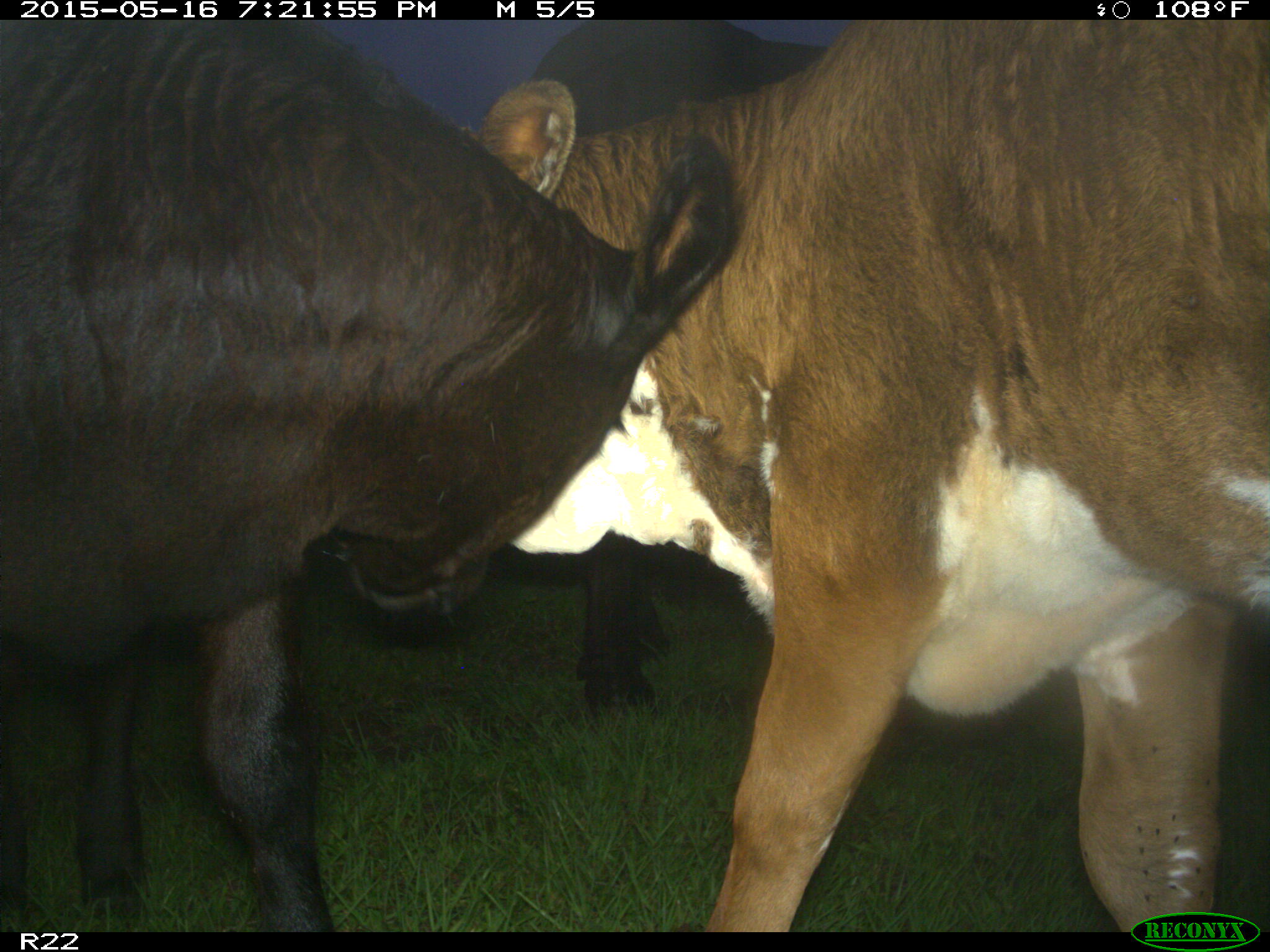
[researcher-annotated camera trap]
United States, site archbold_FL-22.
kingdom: Animalia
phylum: Chordata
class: Mammalia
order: Artiodactyla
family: Bovidae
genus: Bos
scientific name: Bos taurus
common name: domestic cow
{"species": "Bos taurus (domestic cow)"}